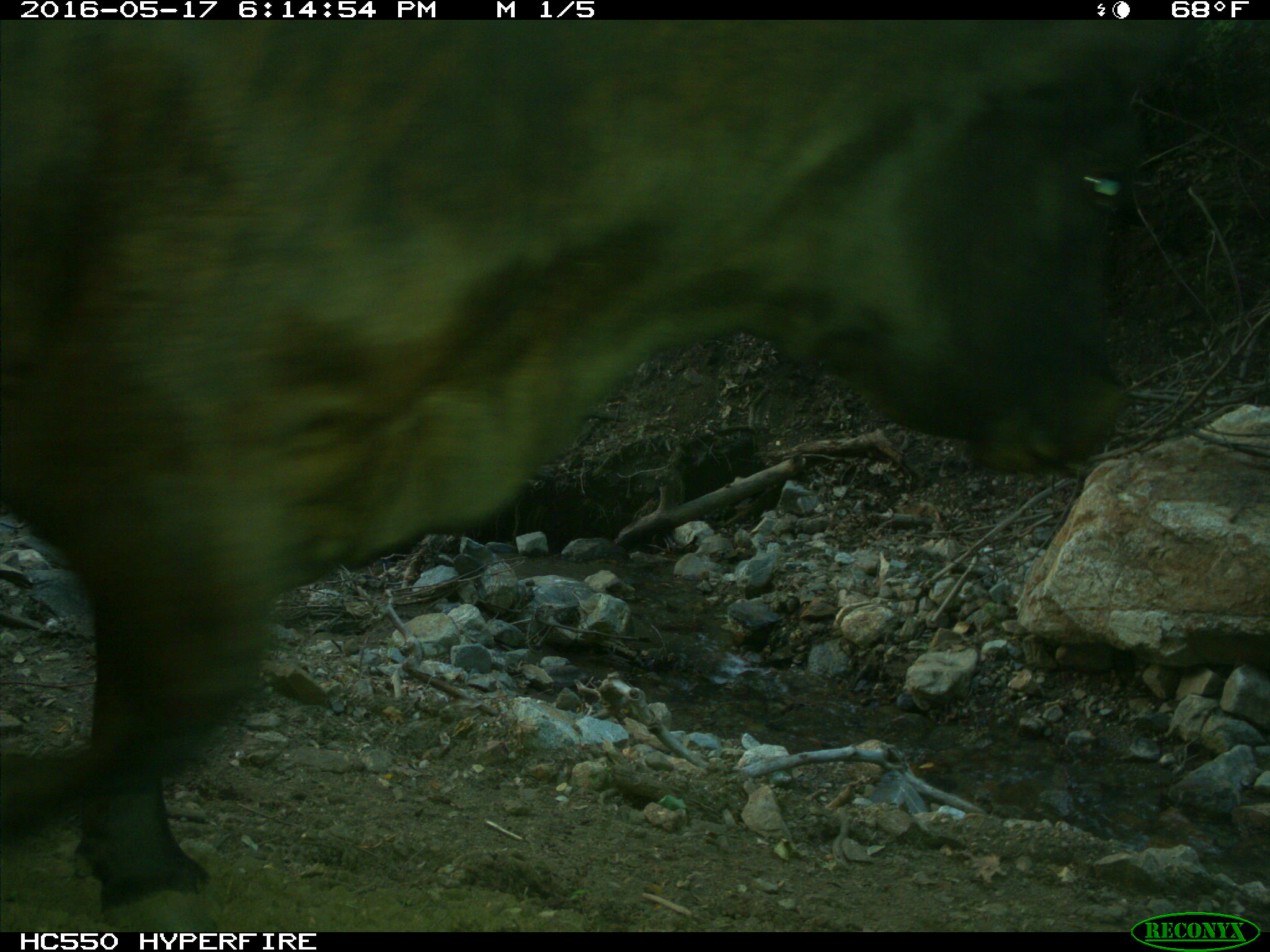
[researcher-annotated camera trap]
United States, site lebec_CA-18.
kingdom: Animalia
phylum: Chordata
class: Mammalia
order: Artiodactyla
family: Bovidae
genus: Bos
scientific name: Bos taurus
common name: domestic cow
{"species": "Bos taurus (domestic cow)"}